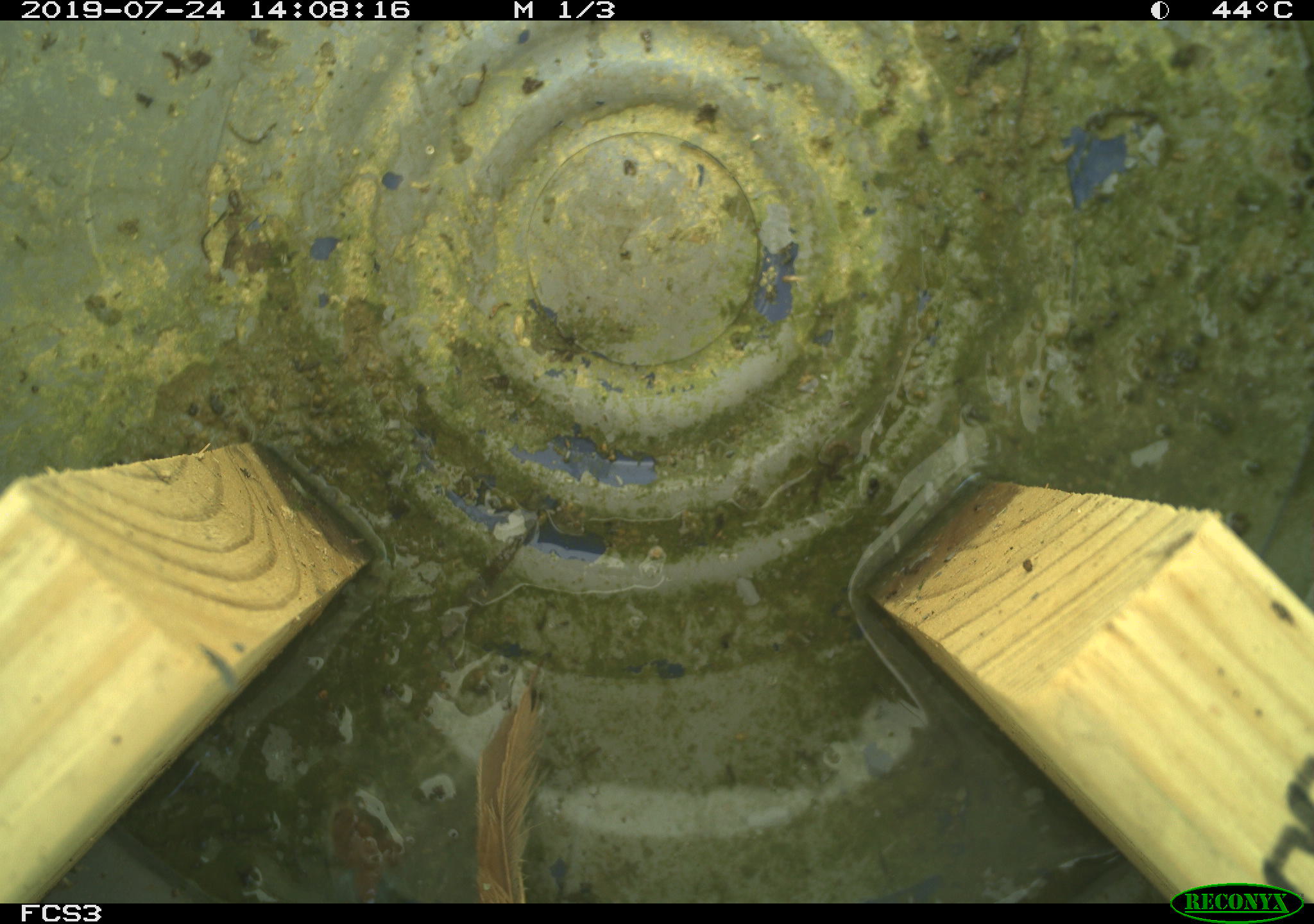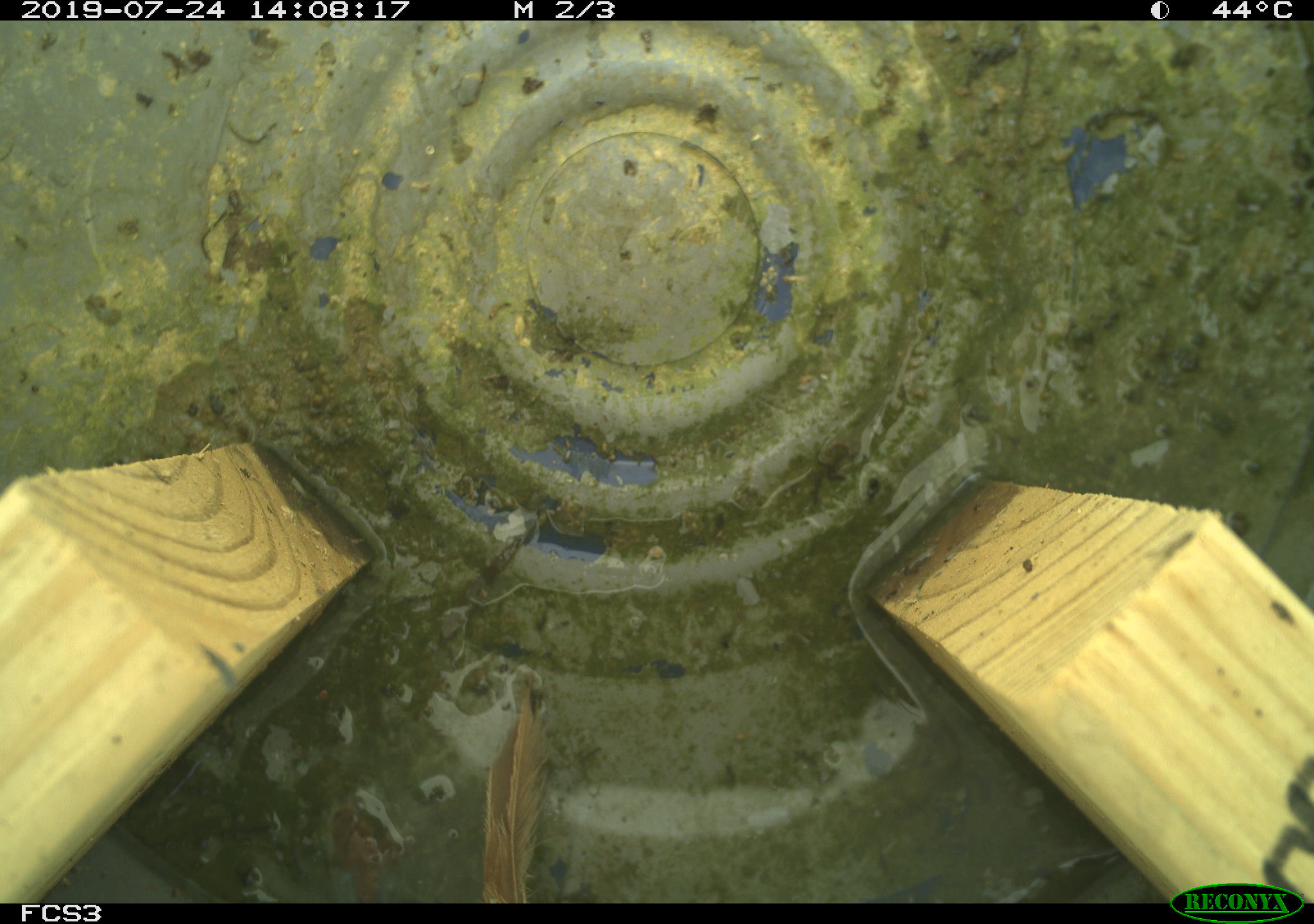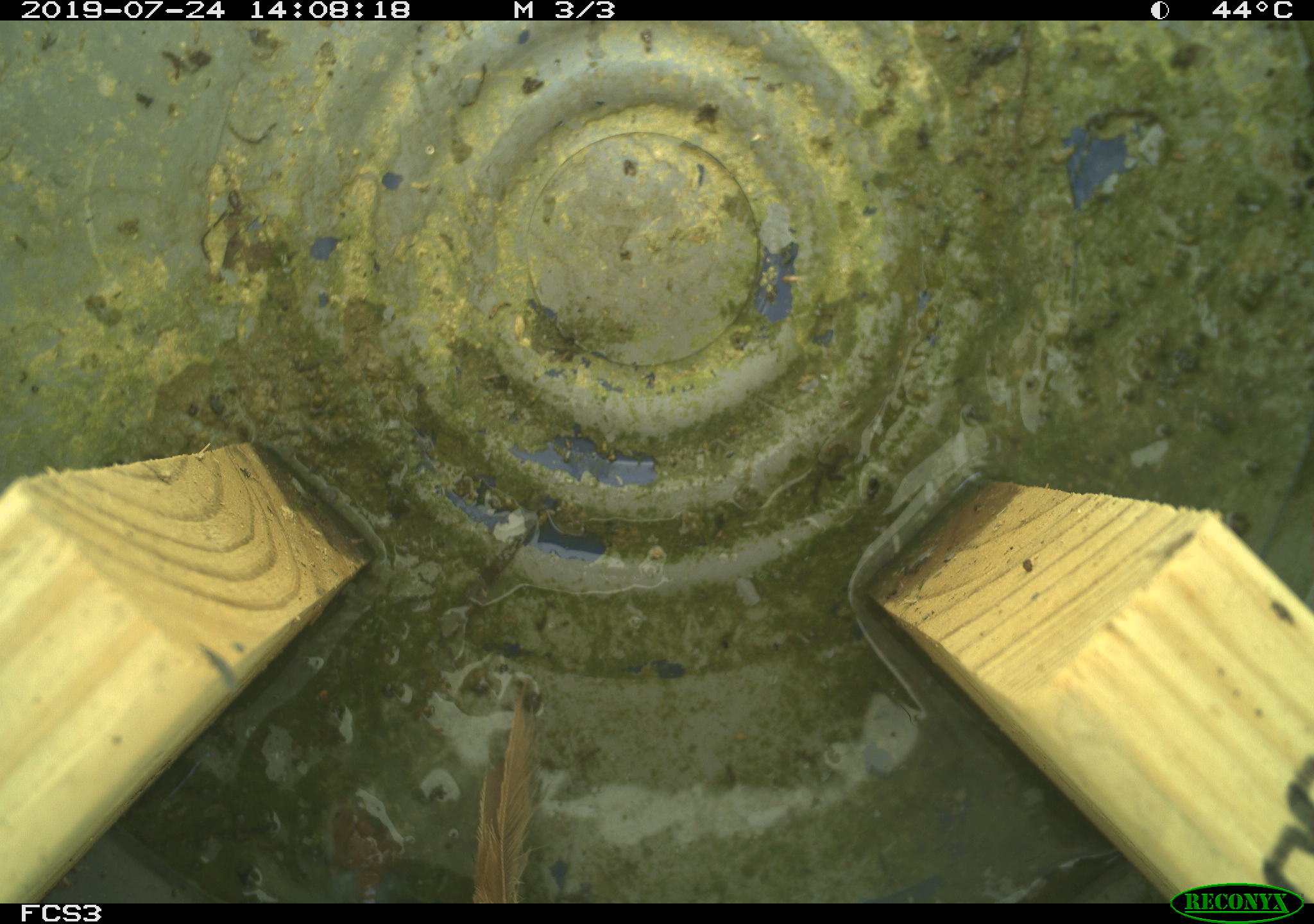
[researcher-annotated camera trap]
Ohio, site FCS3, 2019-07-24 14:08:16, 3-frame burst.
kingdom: Animalia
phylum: Chordata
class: Aves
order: Passeriformes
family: Passerellidae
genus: Melospiza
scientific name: Melospiza melodia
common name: song sparrow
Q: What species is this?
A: Song sparrow (Melospiza melodia).